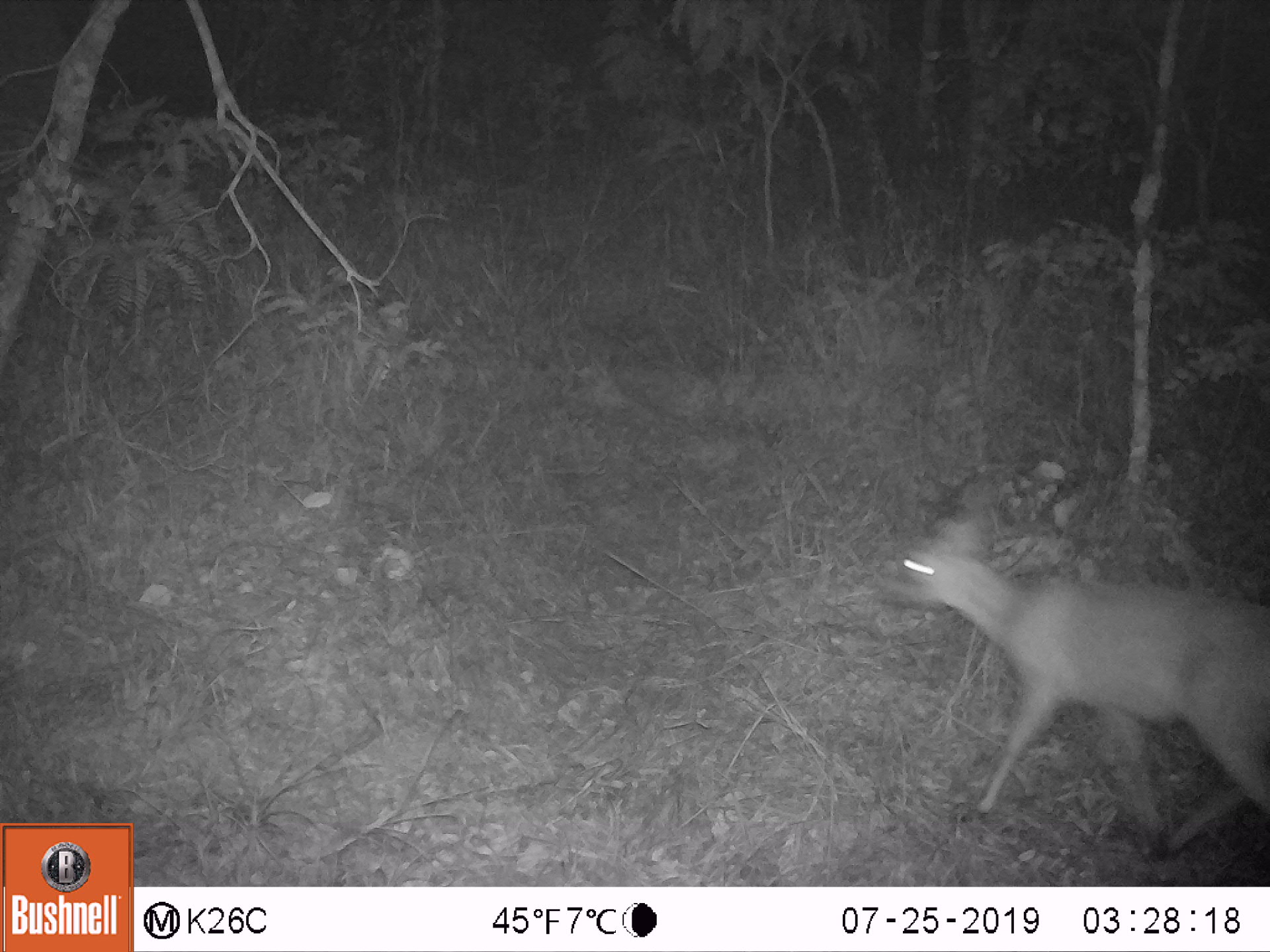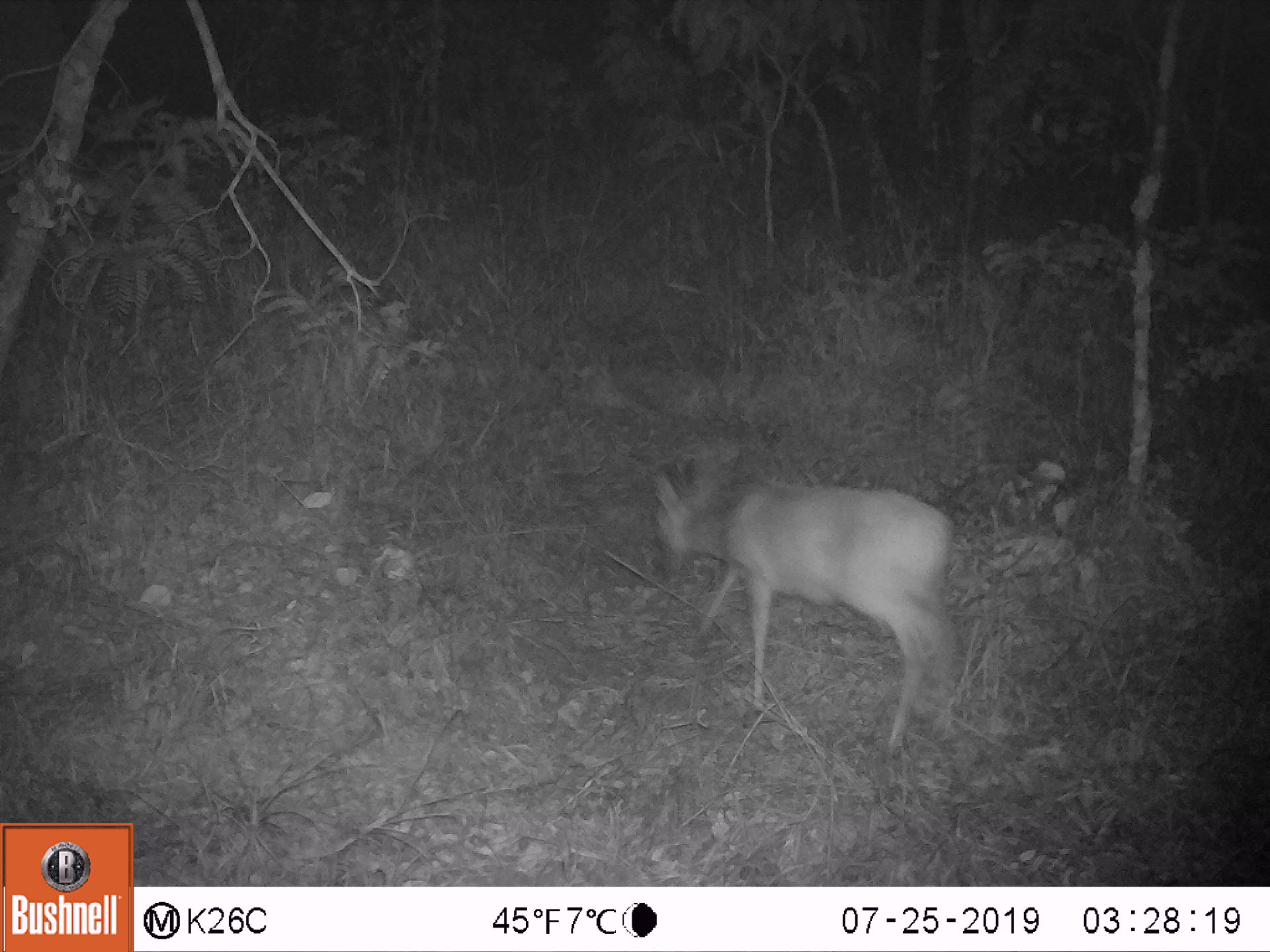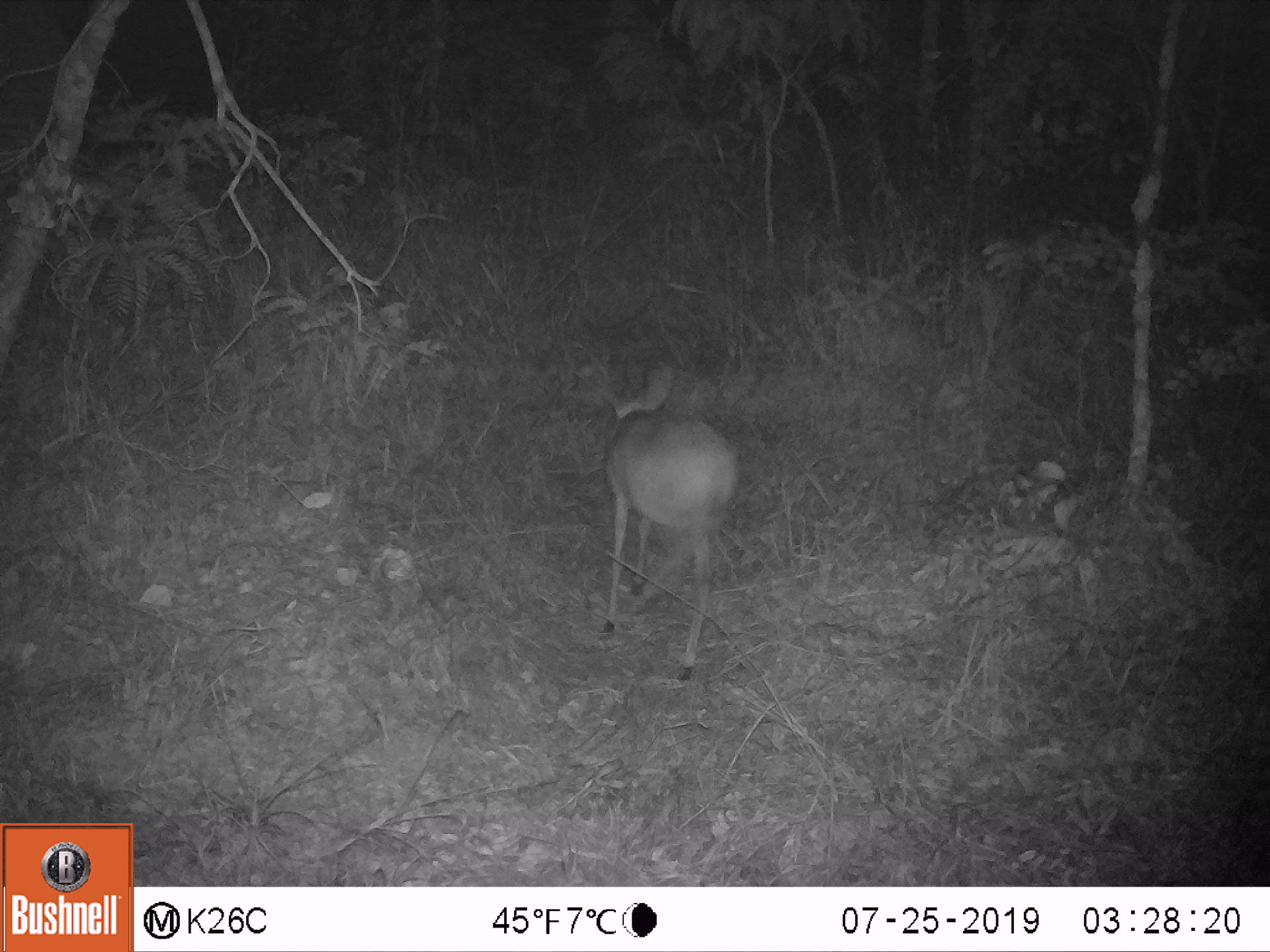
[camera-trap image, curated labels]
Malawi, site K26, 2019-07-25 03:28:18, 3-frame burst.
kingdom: Animalia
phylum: Chordata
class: Mammalia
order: Artiodactyla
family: Bovidae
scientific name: Antilopinae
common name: small antelope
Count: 1.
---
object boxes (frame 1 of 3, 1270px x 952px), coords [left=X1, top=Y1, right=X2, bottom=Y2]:
small antelope: [left=889, top=485, right=1264, bottom=854]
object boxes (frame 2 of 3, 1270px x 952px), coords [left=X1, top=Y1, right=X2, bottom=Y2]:
small antelope: [left=646, top=449, right=958, bottom=746]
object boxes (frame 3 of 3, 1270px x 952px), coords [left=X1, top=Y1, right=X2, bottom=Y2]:
small antelope: [left=576, top=348, right=742, bottom=680]